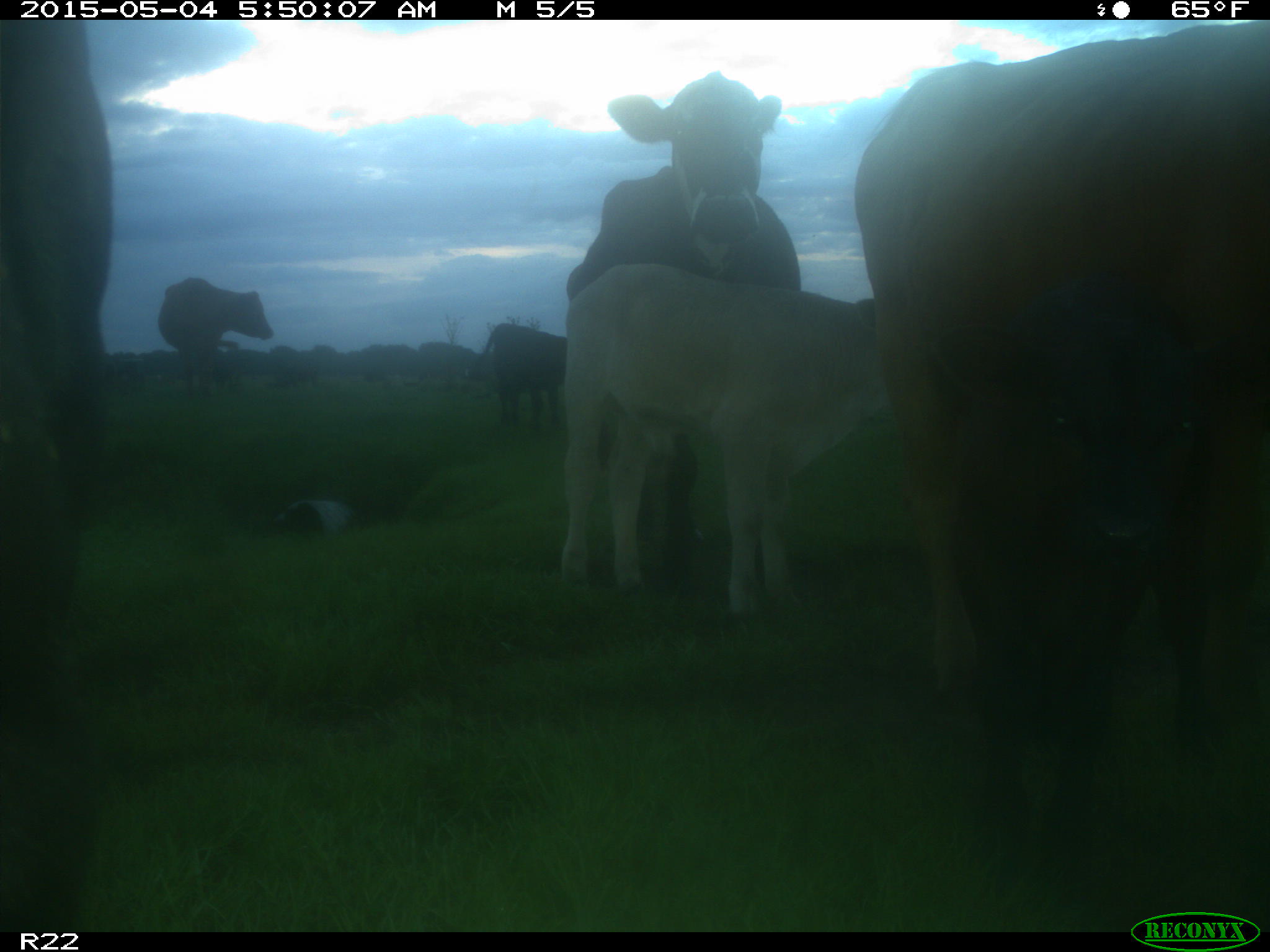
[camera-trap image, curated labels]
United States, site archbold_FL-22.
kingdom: Animalia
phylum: Chordata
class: Mammalia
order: Artiodactyla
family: Bovidae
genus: Bos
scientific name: Bos taurus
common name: domestic cow